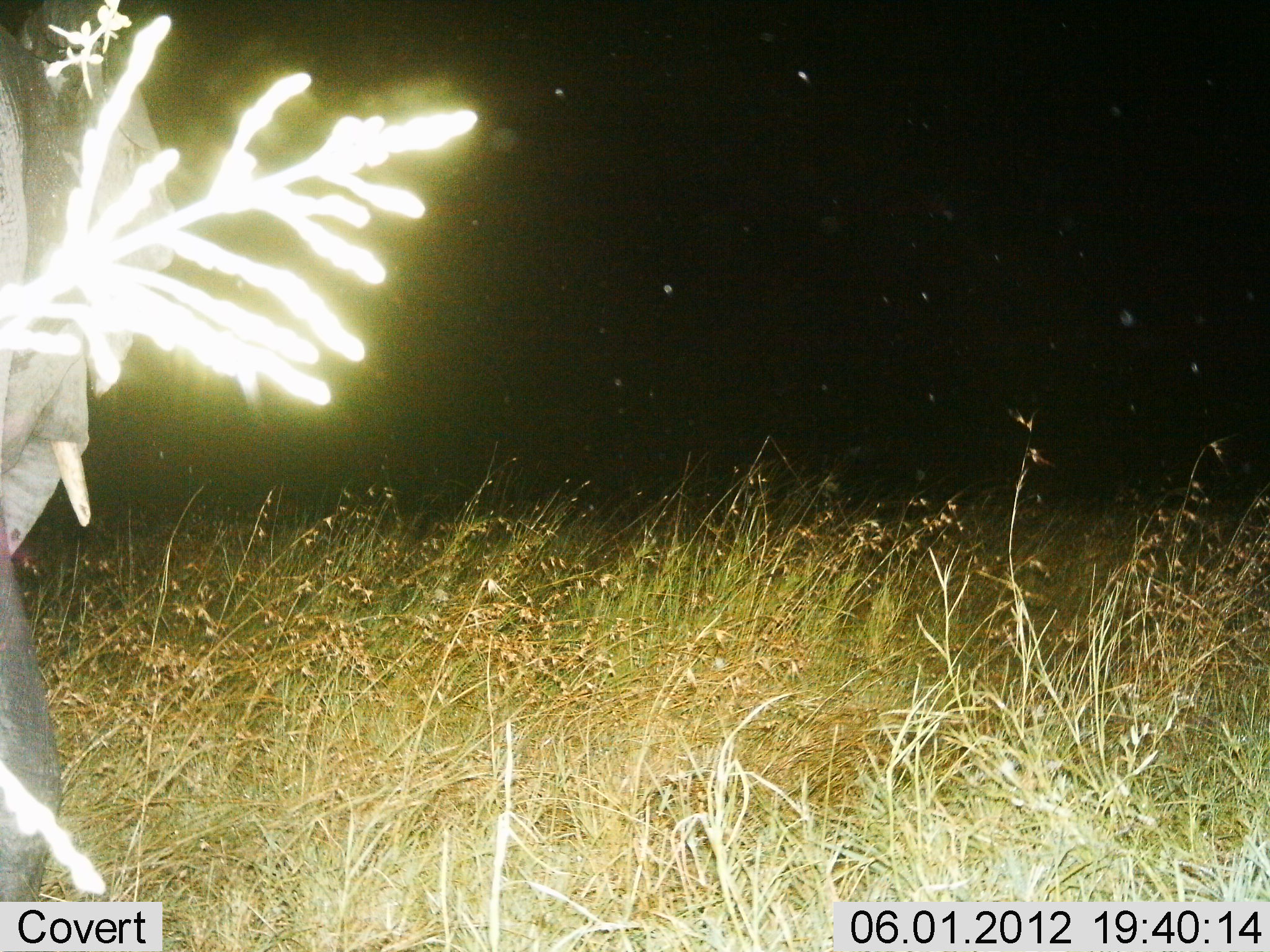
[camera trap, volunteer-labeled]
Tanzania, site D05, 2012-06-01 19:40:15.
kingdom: Animalia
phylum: Chordata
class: Mammalia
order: Proboscidea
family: Elephantidae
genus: Loxodonta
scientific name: Loxodonta africana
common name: african bush elephant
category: elephant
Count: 1.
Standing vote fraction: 90%.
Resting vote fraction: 0%.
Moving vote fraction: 10%.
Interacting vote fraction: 0%.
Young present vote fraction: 10%.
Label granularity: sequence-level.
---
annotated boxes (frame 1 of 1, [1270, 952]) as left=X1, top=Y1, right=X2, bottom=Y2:
animal: left=2, top=0, right=478, bottom=899